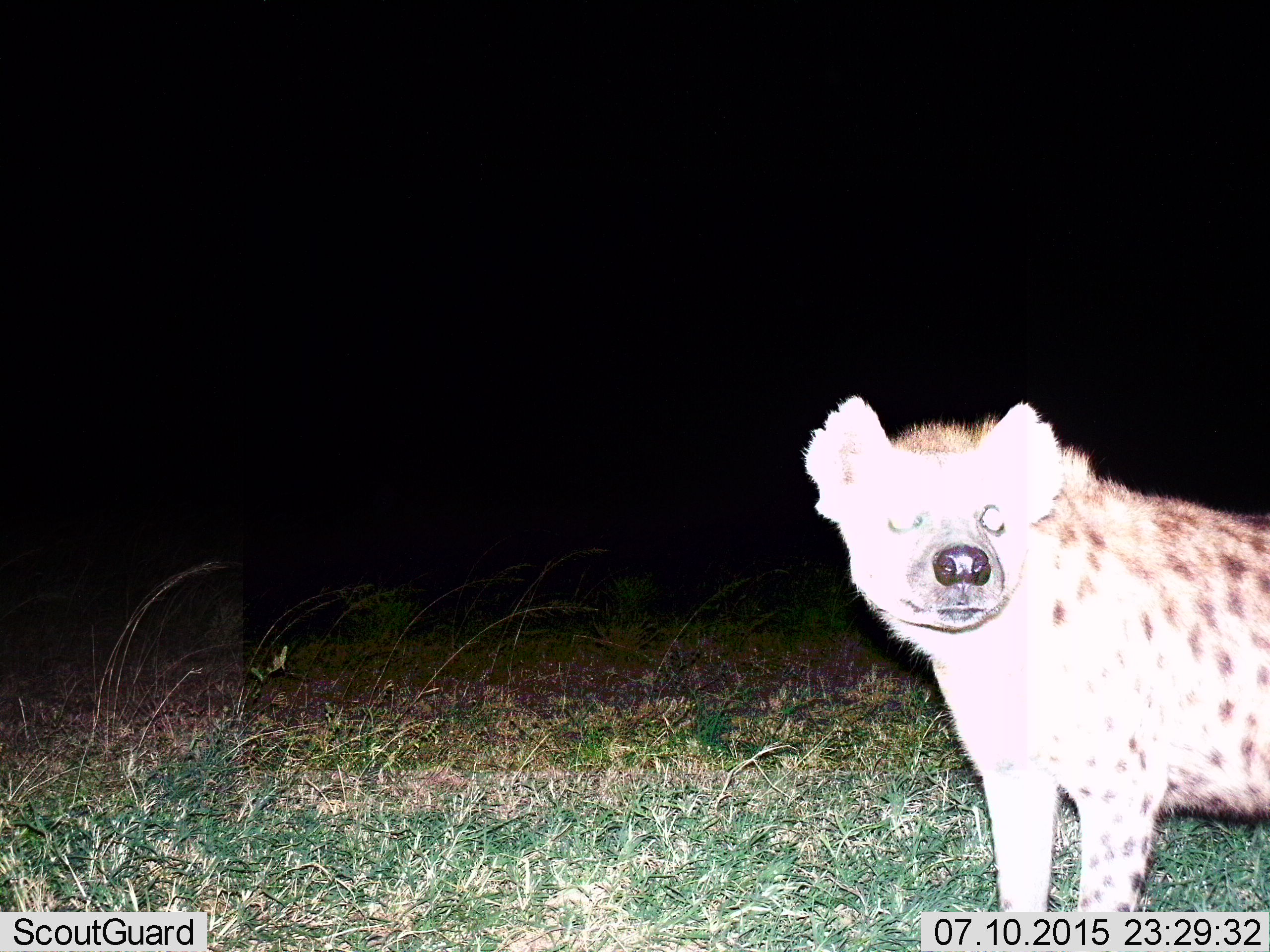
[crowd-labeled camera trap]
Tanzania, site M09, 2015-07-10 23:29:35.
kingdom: Animalia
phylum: Chordata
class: Mammalia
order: Carnivora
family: Hyaenidae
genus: Crocuta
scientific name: Crocuta crocuta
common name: spotted hyena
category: hyenaspotted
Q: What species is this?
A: Hyenaspotted (spotted hyena) (Crocuta crocuta).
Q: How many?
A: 1.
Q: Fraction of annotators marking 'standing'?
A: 100%.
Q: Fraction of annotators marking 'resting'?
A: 0%.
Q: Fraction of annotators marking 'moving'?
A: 10%.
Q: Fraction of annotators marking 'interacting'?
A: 0%.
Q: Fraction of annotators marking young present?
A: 0%.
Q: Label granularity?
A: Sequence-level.